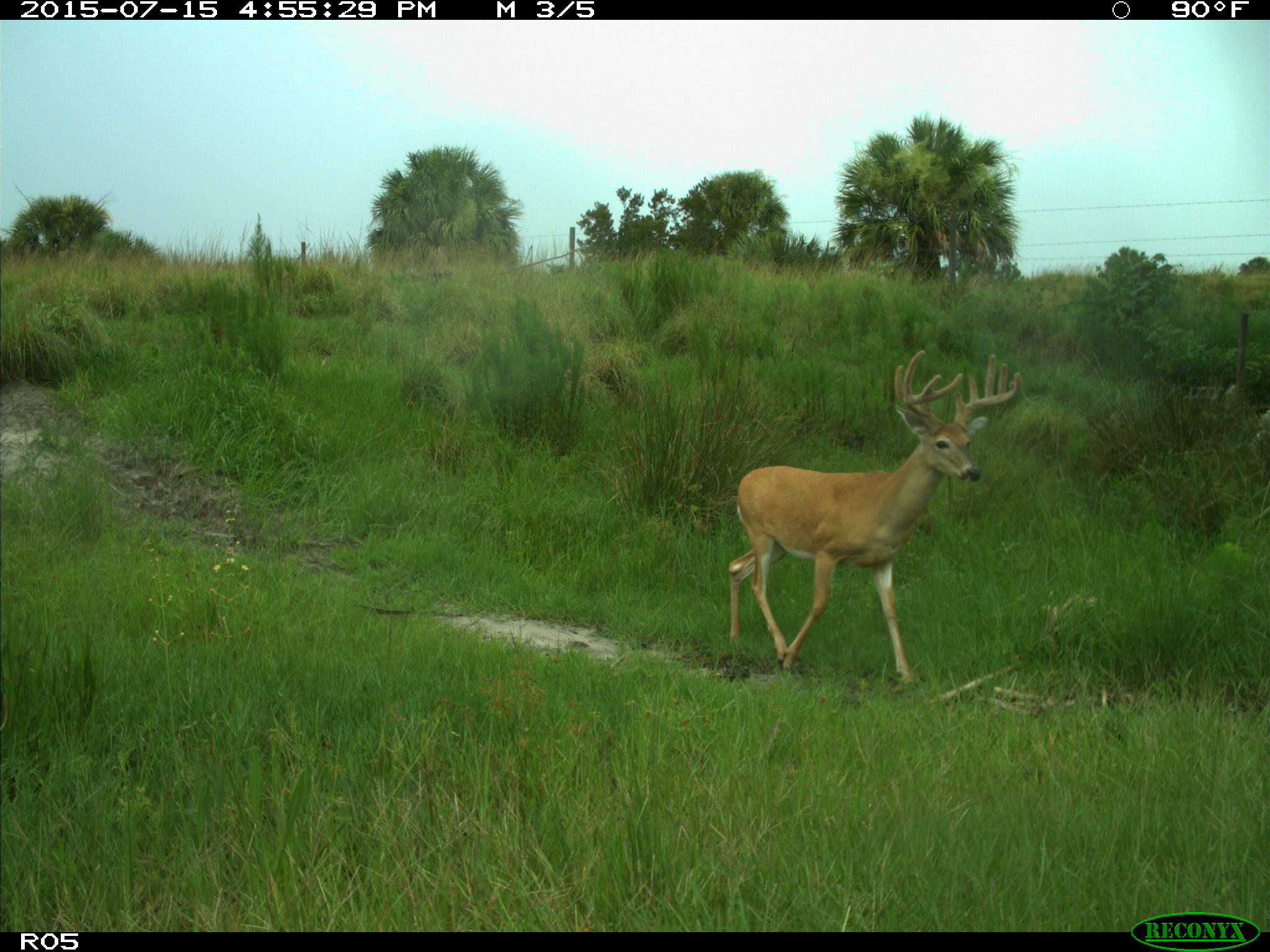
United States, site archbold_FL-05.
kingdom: Animalia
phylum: Chordata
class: Mammalia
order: Artiodactyla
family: Cervidae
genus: Odocoileus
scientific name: Odocoileus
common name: deer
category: unidentified deer